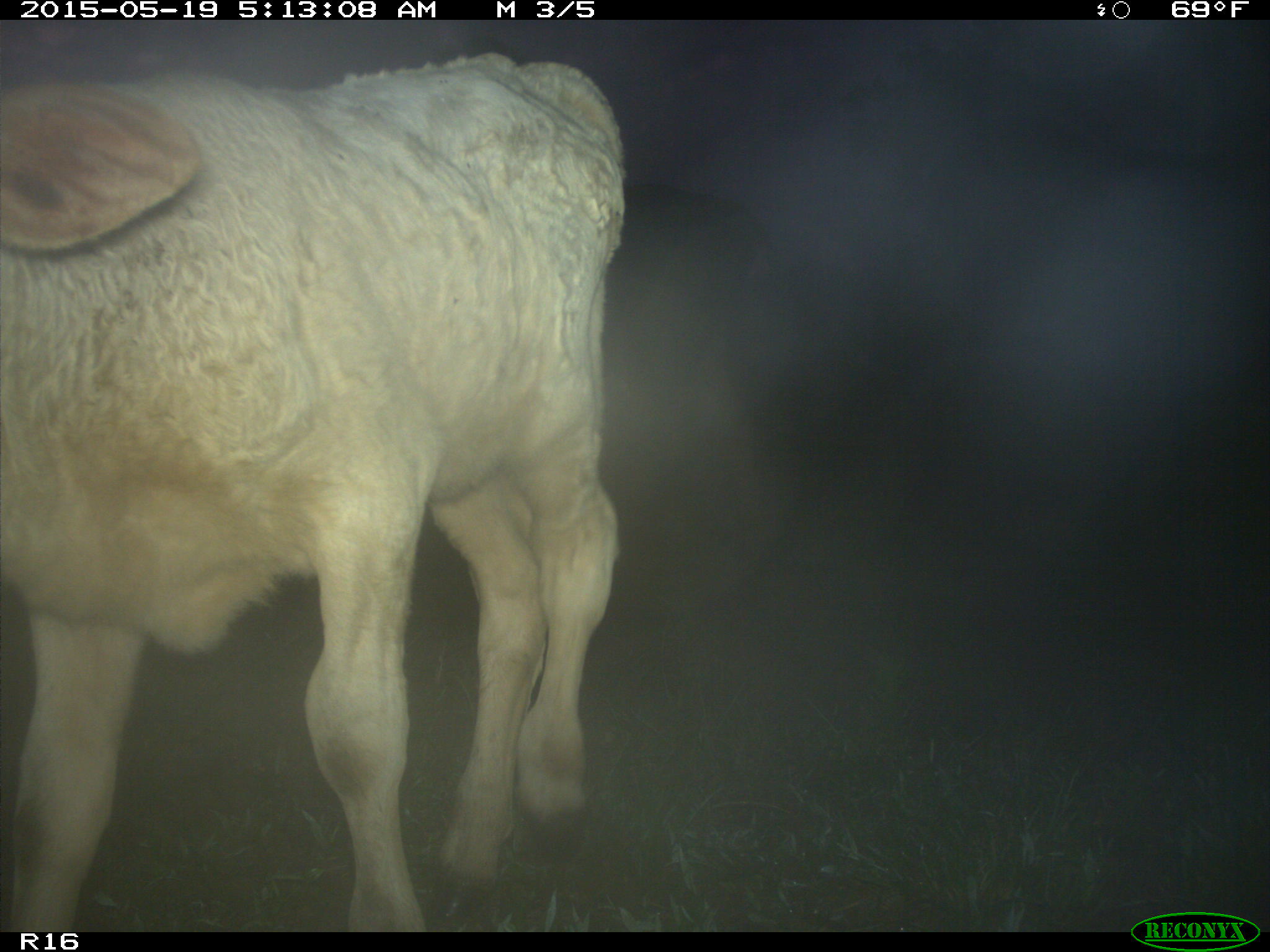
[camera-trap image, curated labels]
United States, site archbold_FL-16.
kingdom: Animalia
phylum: Chordata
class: Mammalia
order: Artiodactyla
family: Bovidae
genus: Bos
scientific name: Bos taurus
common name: domestic cow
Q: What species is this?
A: Bos taurus (domestic cow).